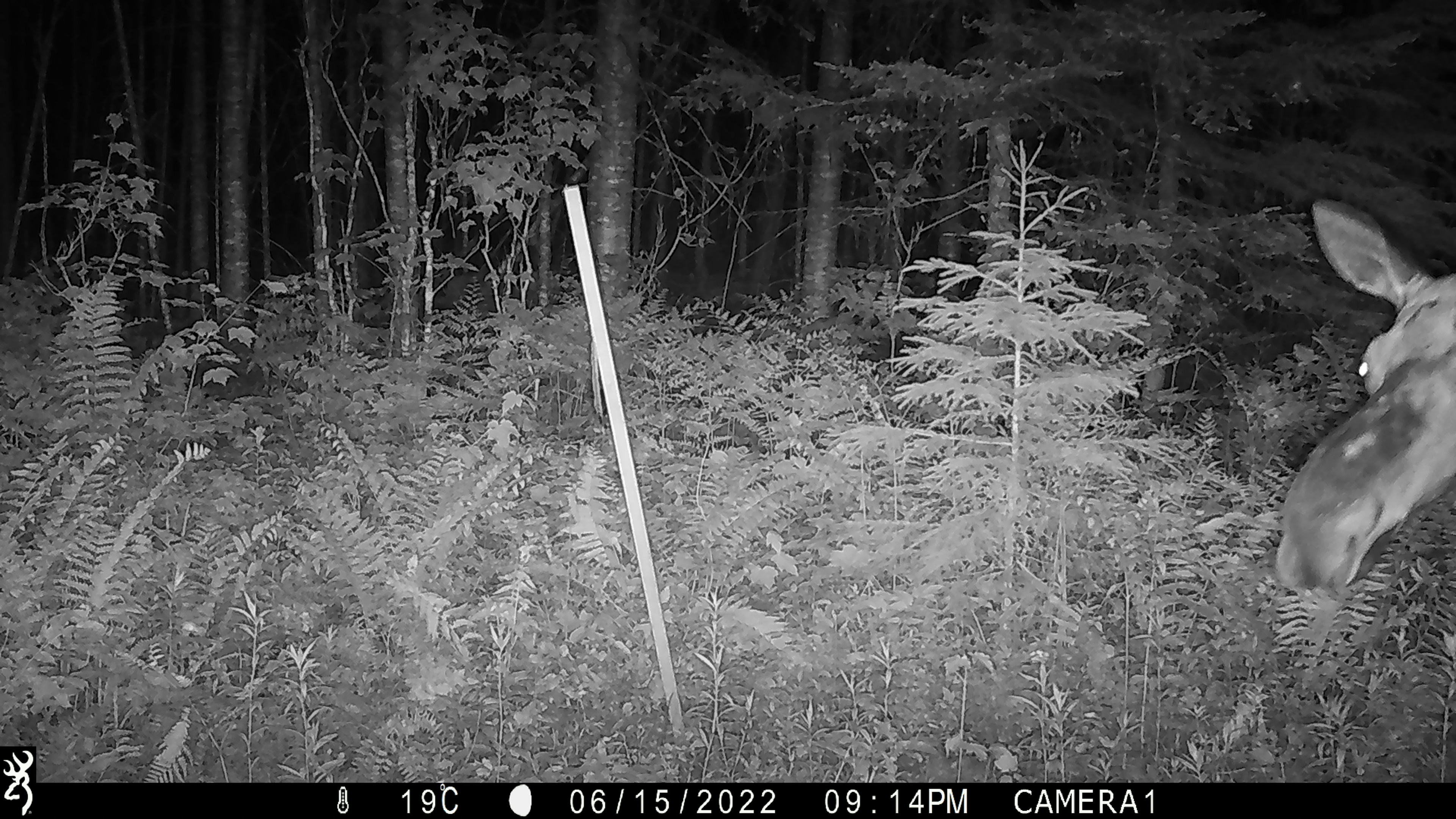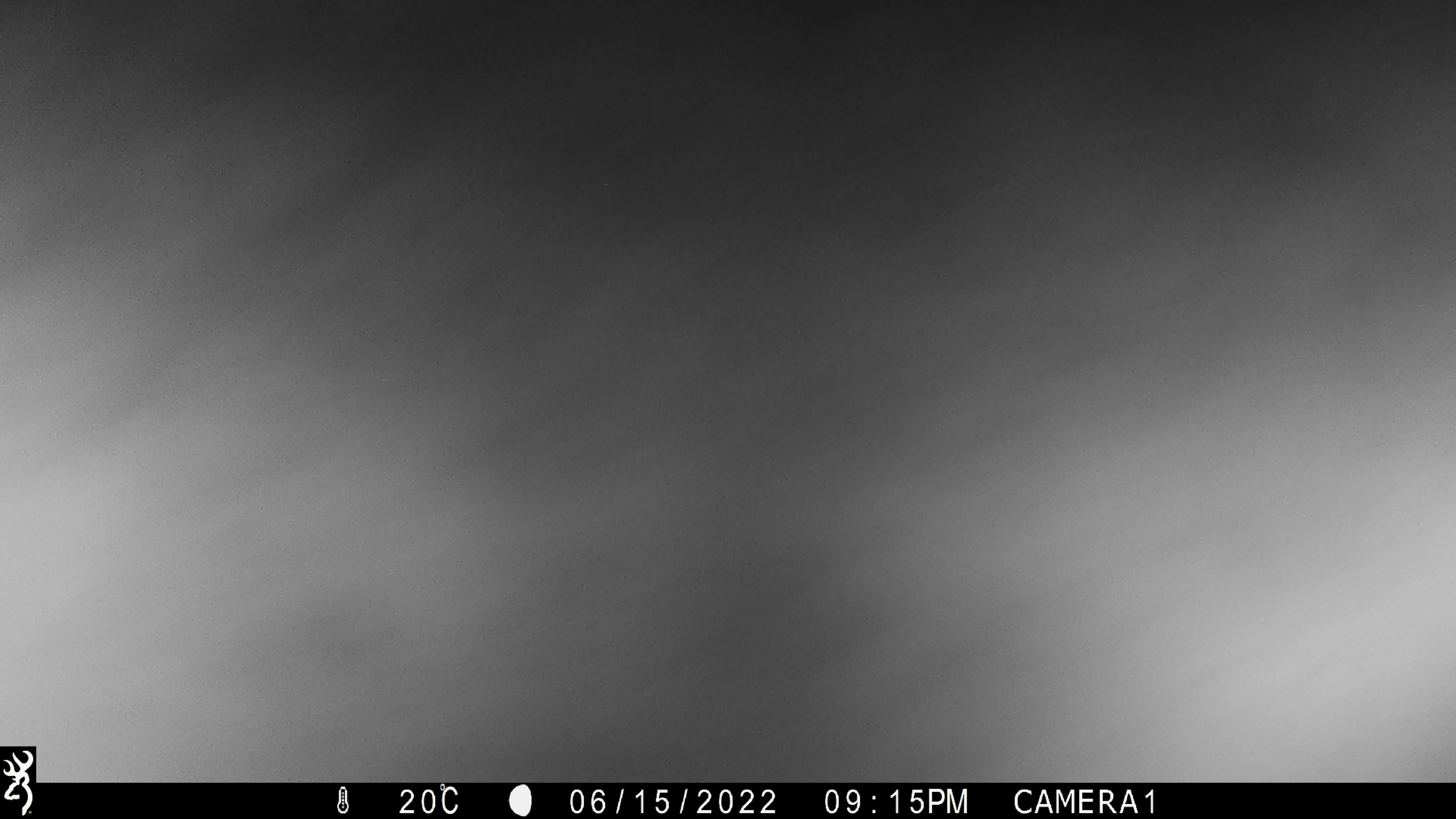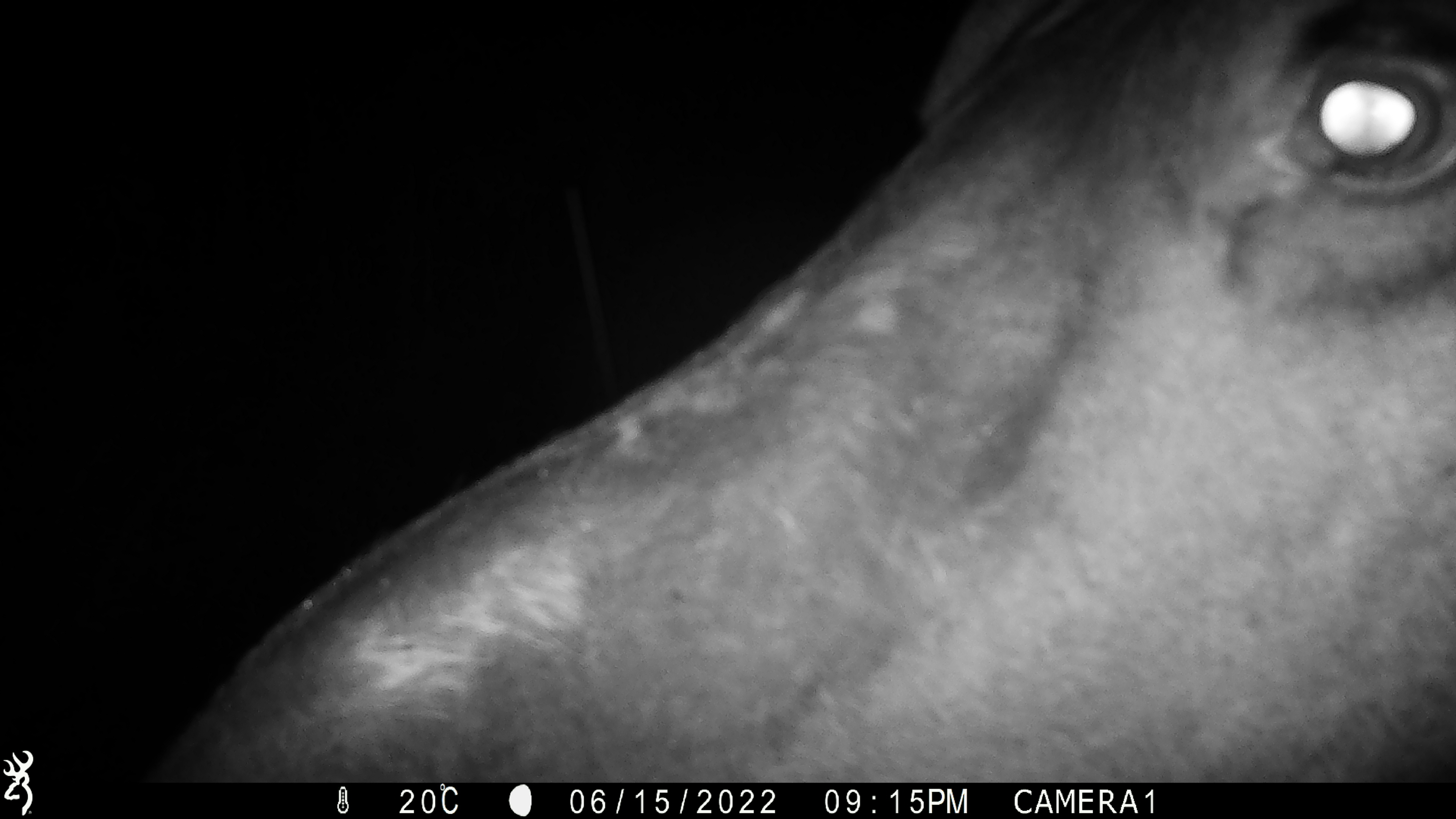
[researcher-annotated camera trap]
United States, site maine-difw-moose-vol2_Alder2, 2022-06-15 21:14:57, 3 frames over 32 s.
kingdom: Animalia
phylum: Chordata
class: Mammalia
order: Artiodactyla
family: Cervidae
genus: Alces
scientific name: Alces alces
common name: moose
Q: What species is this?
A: Moose (Alces alces).